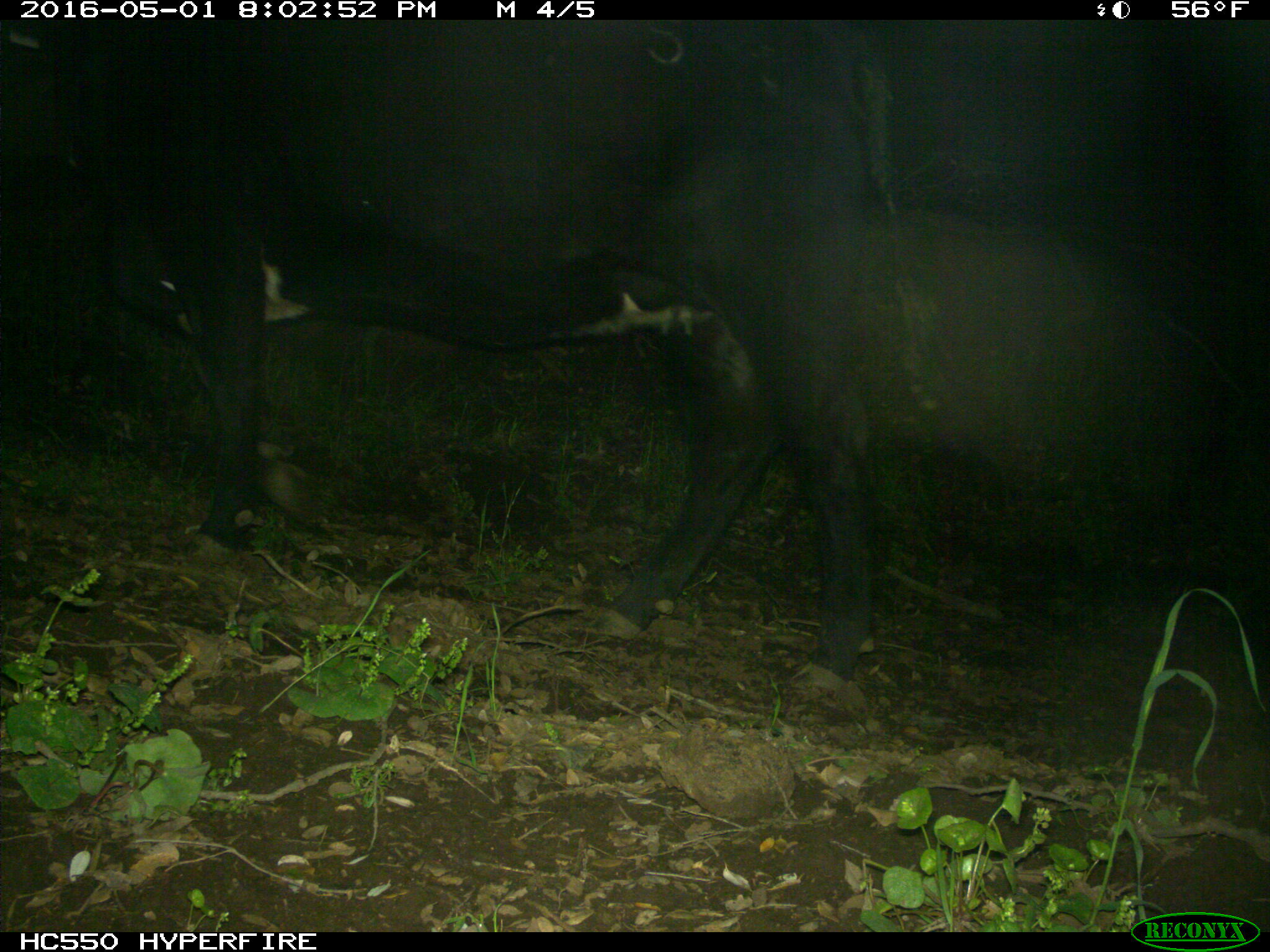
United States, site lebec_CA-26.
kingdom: Animalia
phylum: Chordata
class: Mammalia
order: Artiodactyla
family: Bovidae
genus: Bos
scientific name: Bos taurus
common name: domestic cow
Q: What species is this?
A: Bos taurus (domestic cow).